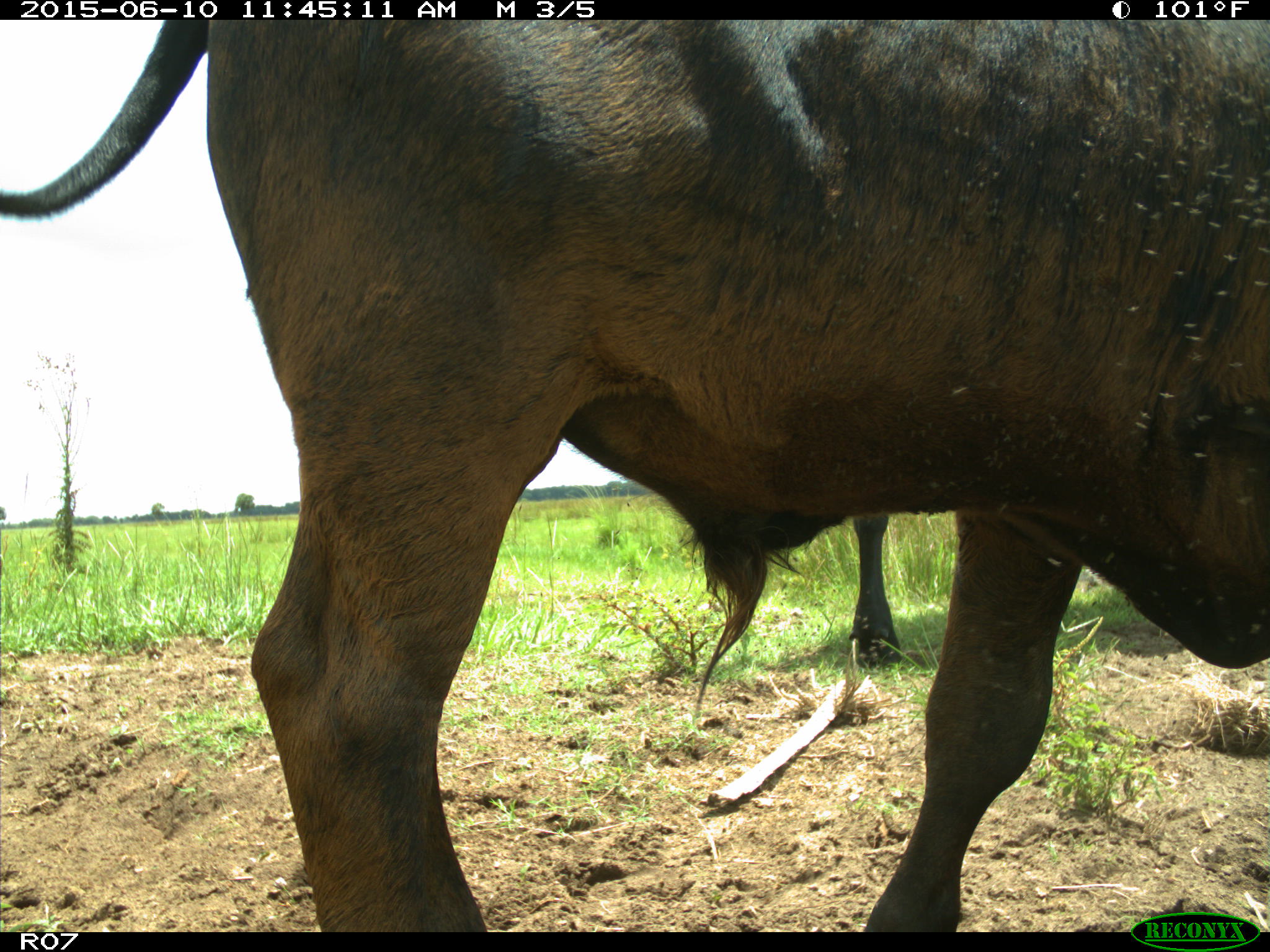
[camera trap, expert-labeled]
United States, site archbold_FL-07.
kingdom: Animalia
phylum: Chordata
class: Mammalia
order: Artiodactyla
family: Bovidae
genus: Bos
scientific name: Bos taurus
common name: domestic cow